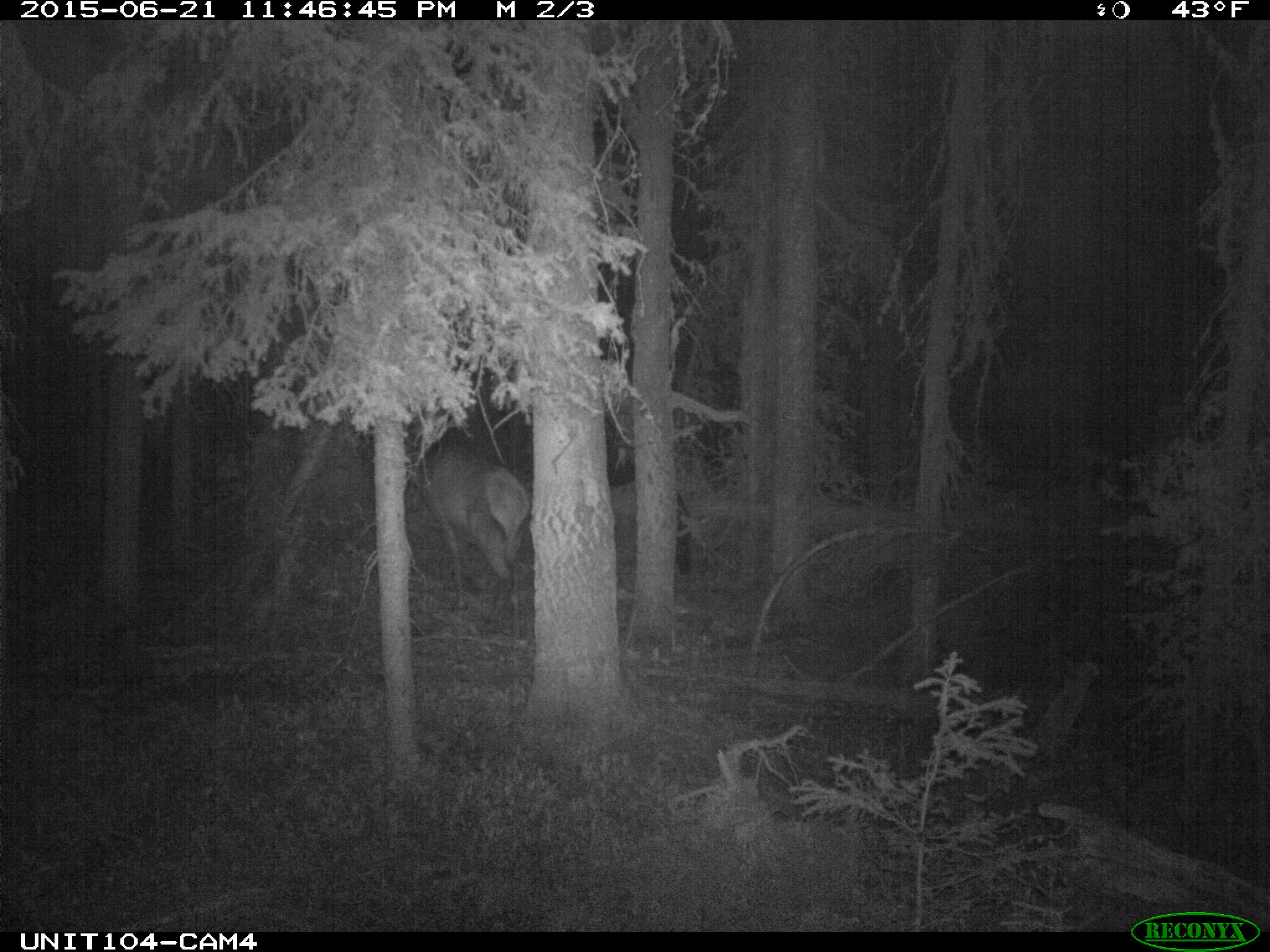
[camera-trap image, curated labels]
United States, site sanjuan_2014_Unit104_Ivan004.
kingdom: Animalia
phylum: Chordata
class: Mammalia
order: Artiodactyla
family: Cervidae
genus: Cervus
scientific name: Cervus elaphus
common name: red deer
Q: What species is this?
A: Cervus elaphus (red deer).